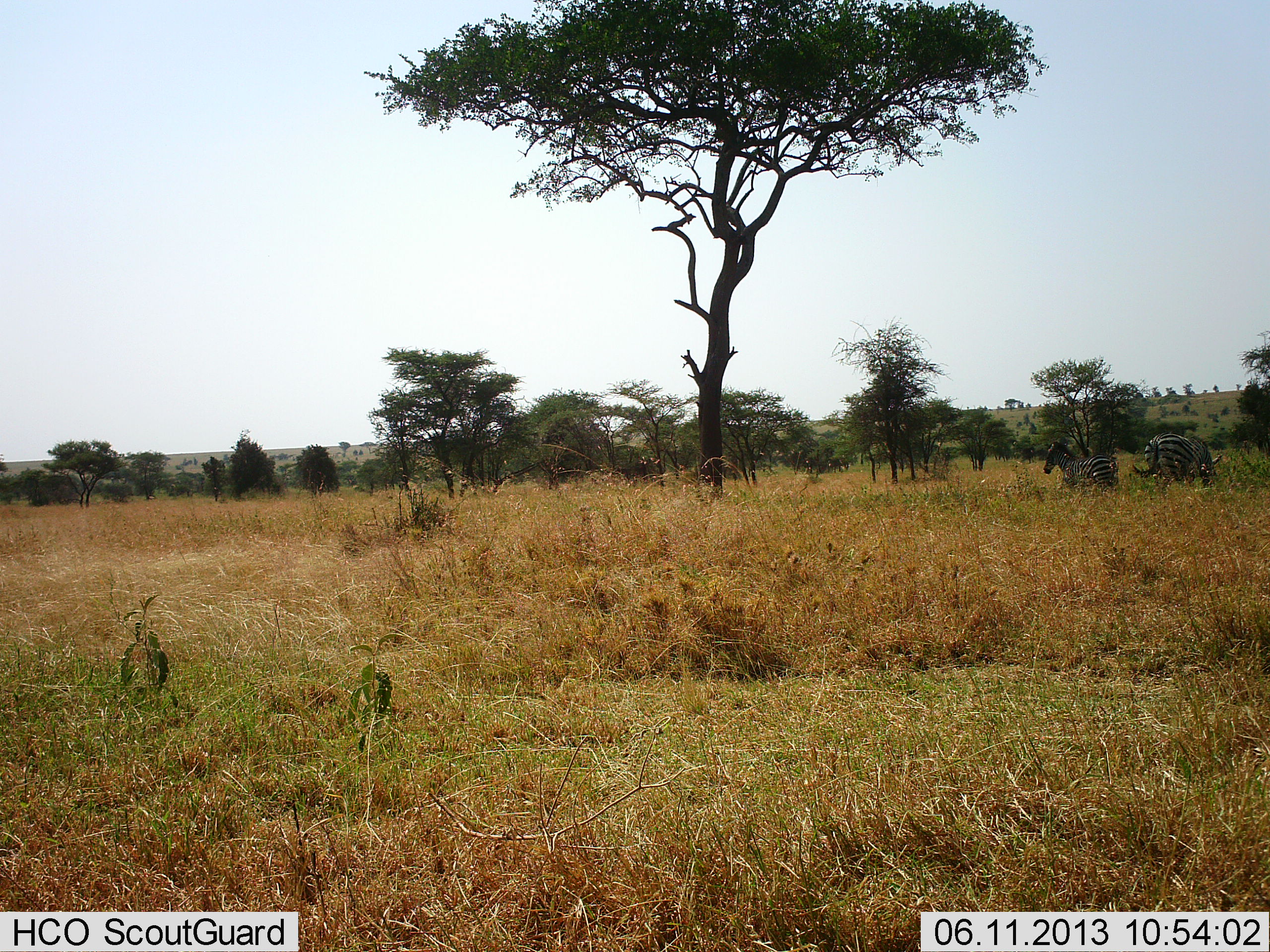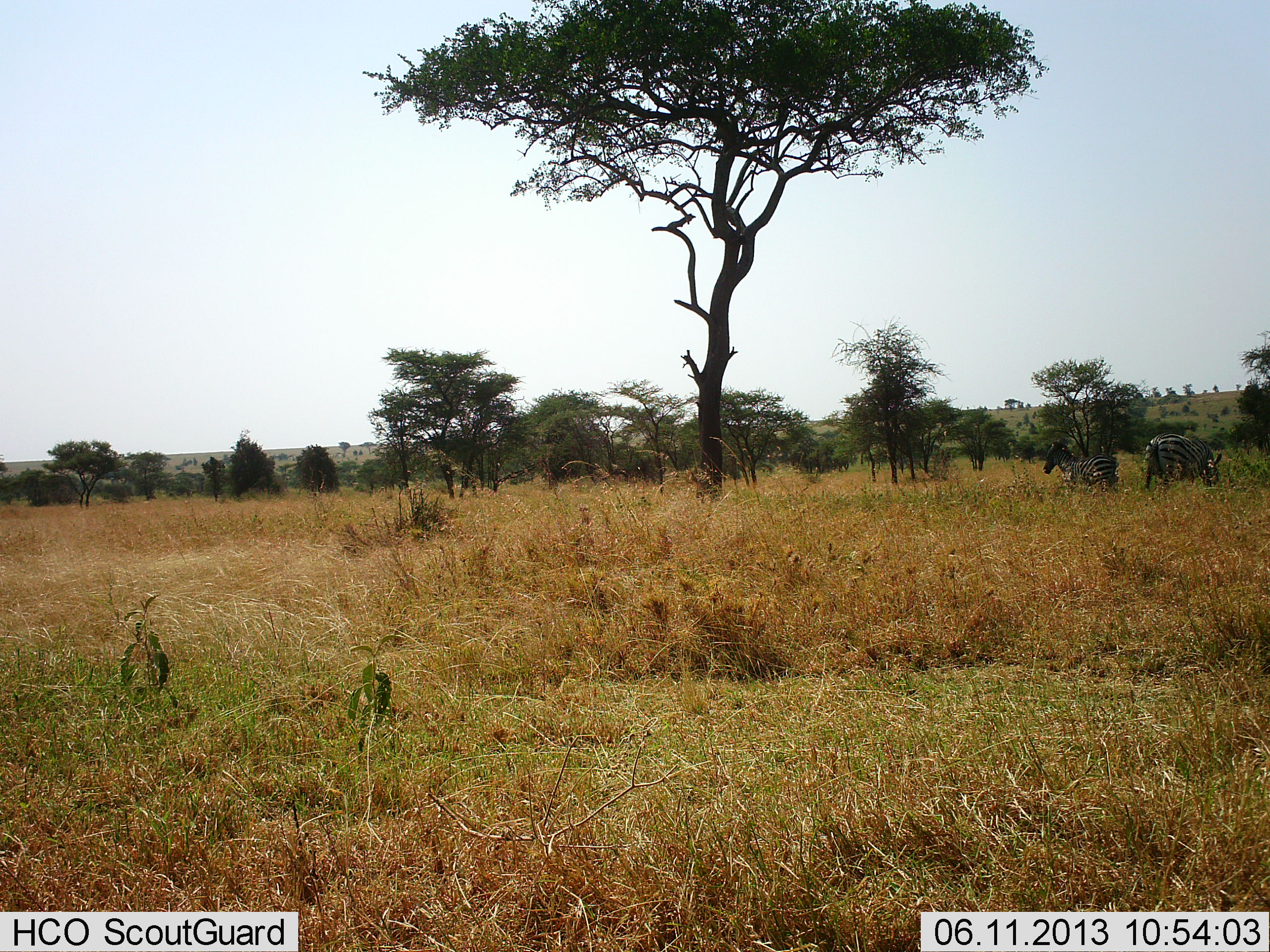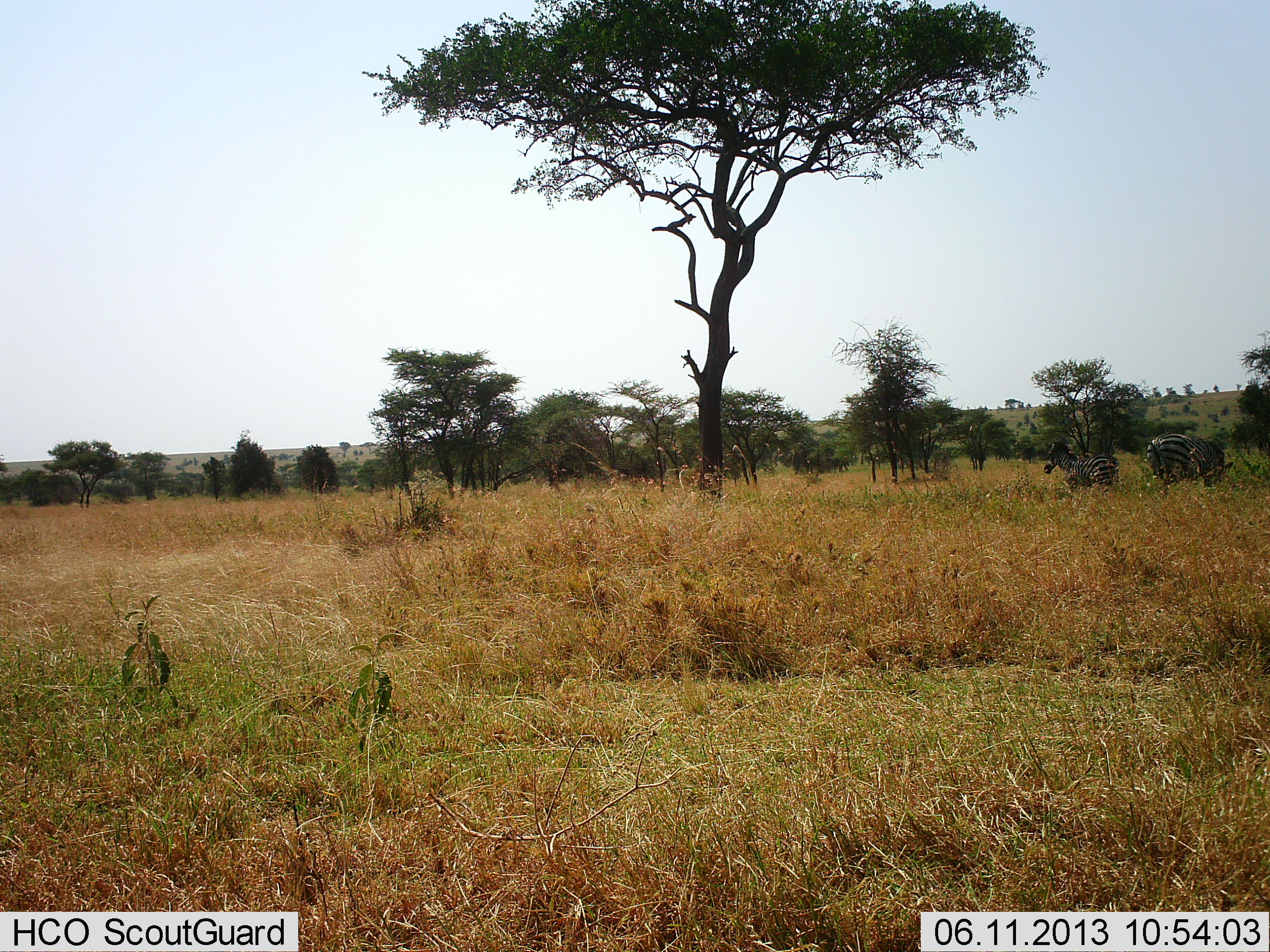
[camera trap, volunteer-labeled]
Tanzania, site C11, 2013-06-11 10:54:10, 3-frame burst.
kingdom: Animalia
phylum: Chordata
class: Mammalia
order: Perissodactyla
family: Equidae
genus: Equus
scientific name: Equus quagga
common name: plains zebra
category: zebra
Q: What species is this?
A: Zebra (plains zebra) (Equus quagga).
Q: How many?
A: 2.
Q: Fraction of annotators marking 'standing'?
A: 62%.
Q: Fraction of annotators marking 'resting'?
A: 6%.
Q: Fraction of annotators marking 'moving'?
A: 3%.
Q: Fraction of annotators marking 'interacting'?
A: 0%.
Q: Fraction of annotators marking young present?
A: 3%.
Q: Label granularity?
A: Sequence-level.